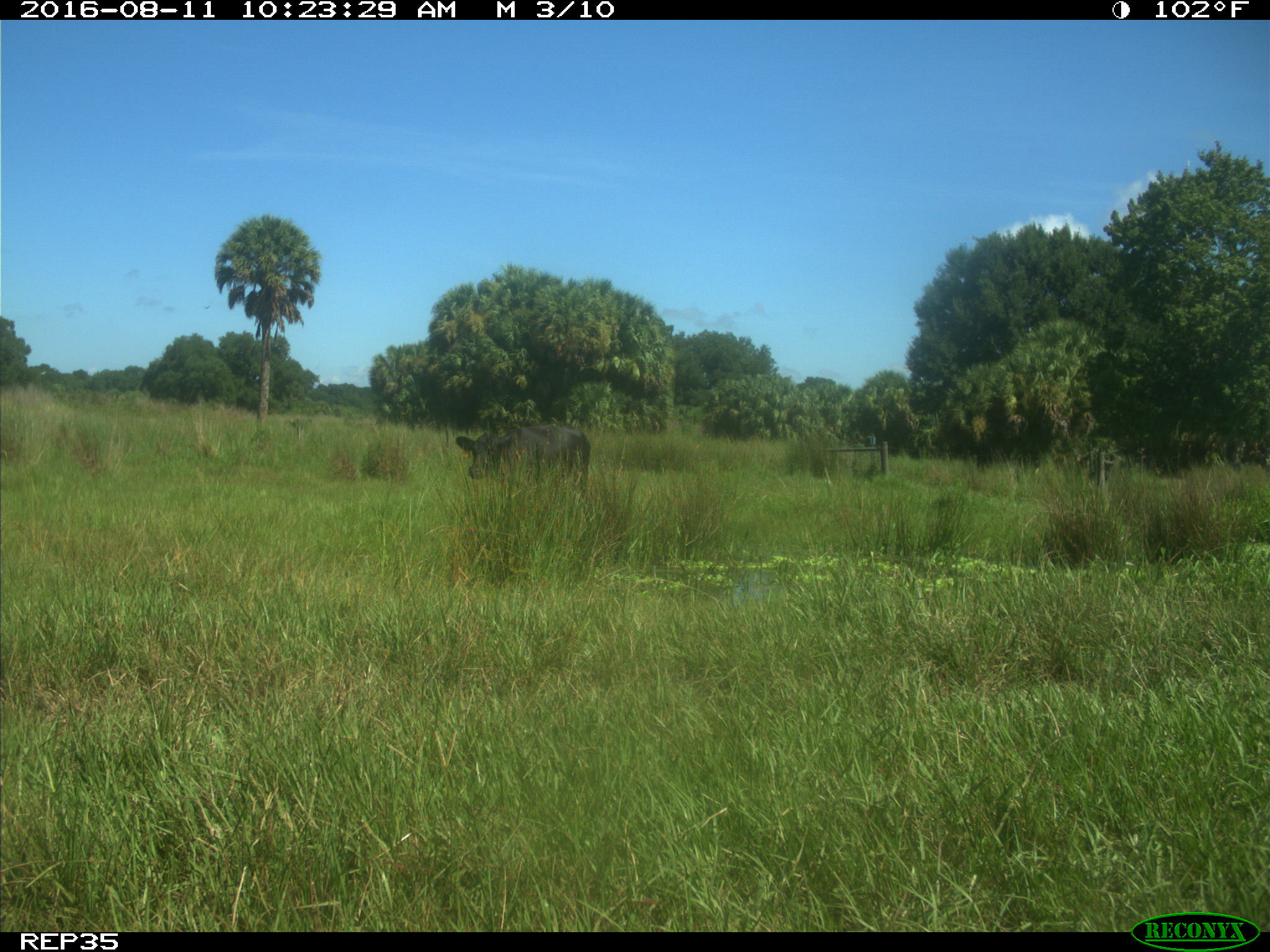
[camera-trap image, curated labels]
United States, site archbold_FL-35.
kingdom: Animalia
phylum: Chordata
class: Mammalia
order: Artiodactyla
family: Bovidae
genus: Bos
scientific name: Bos taurus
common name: domestic cow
Bos taurus (domestic cow).